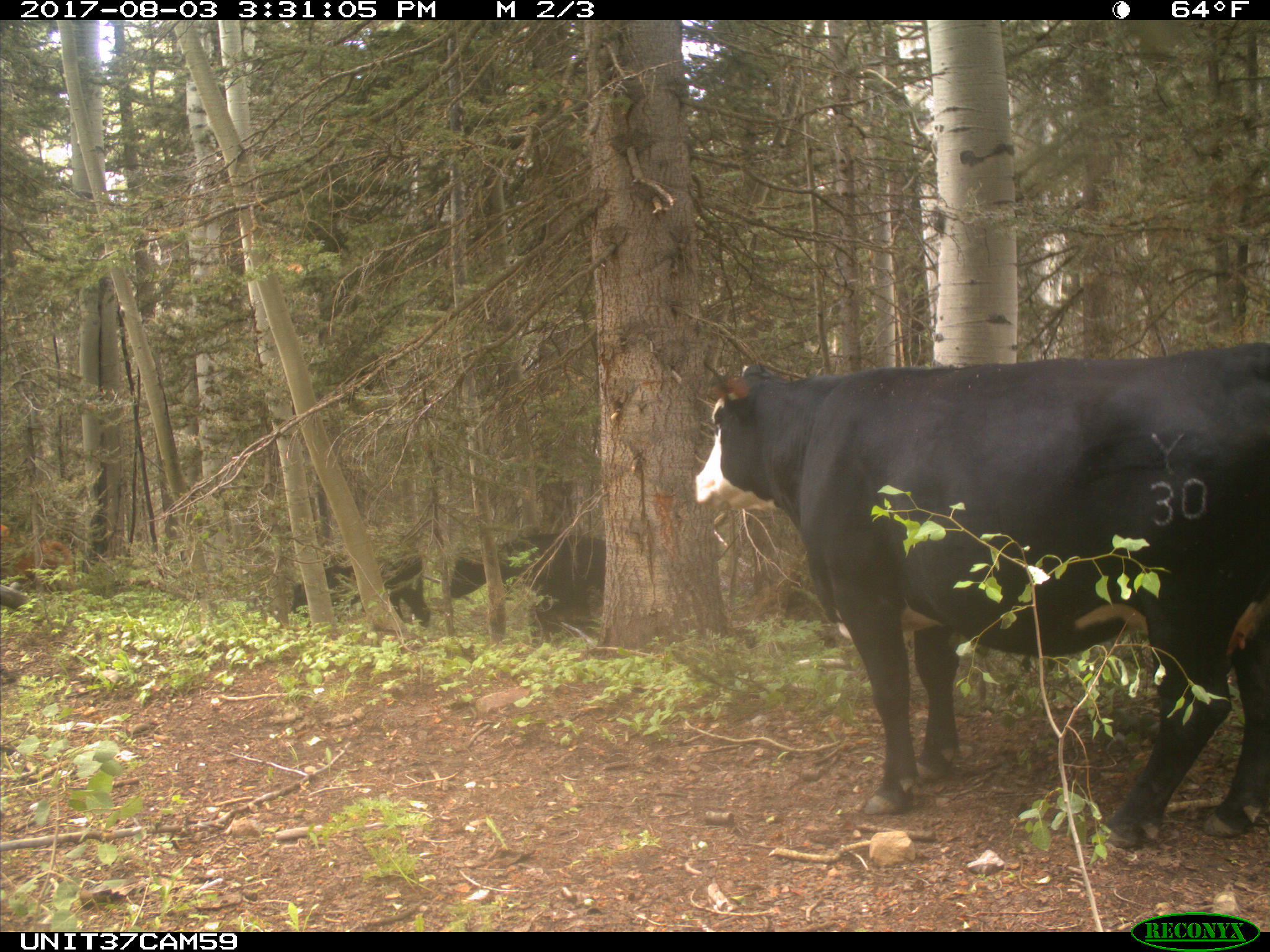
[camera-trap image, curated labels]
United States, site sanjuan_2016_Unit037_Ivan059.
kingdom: Animalia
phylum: Chordata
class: Mammalia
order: Artiodactyla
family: Bovidae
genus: Bos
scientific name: Bos taurus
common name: domestic cow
Bos taurus (domestic cow).